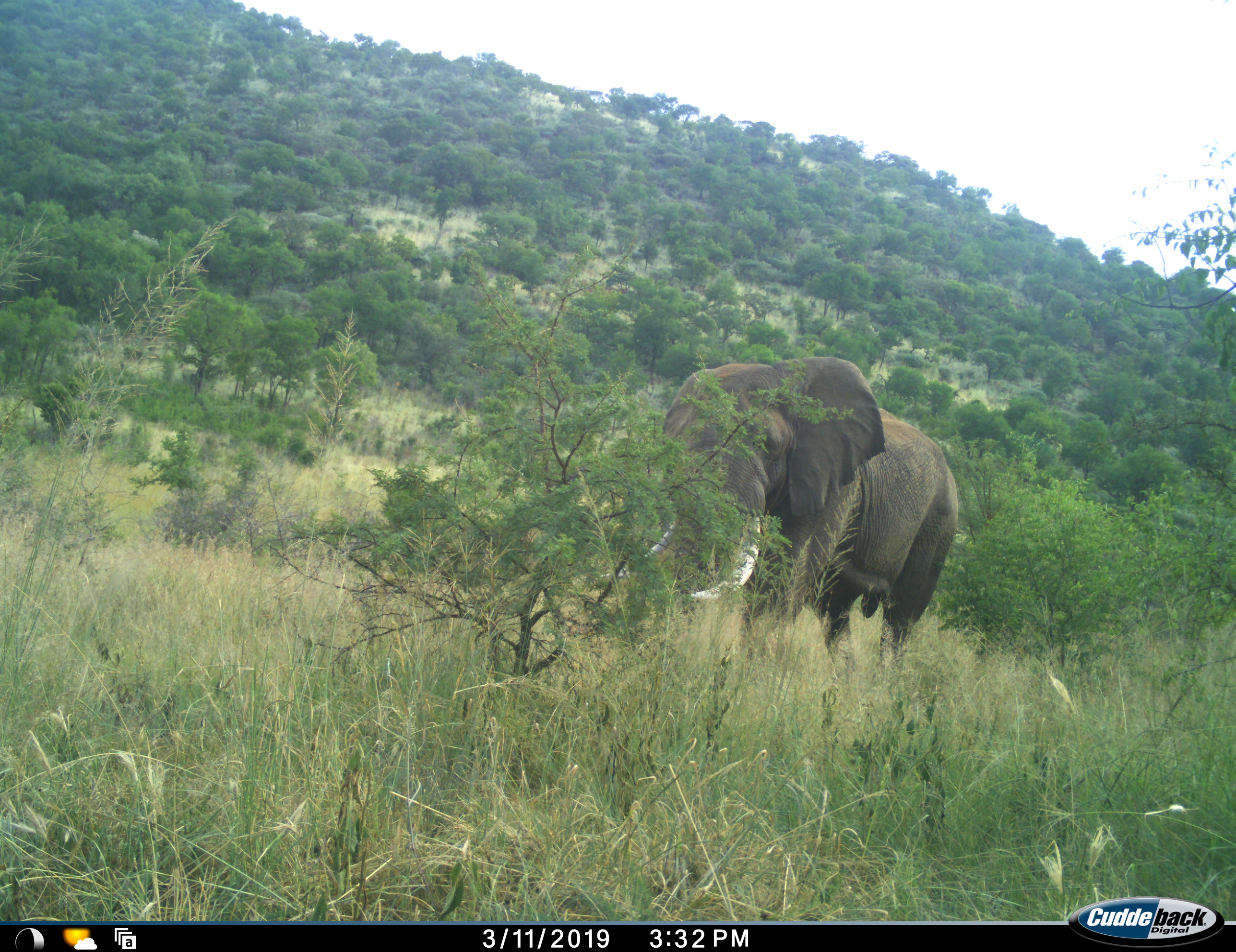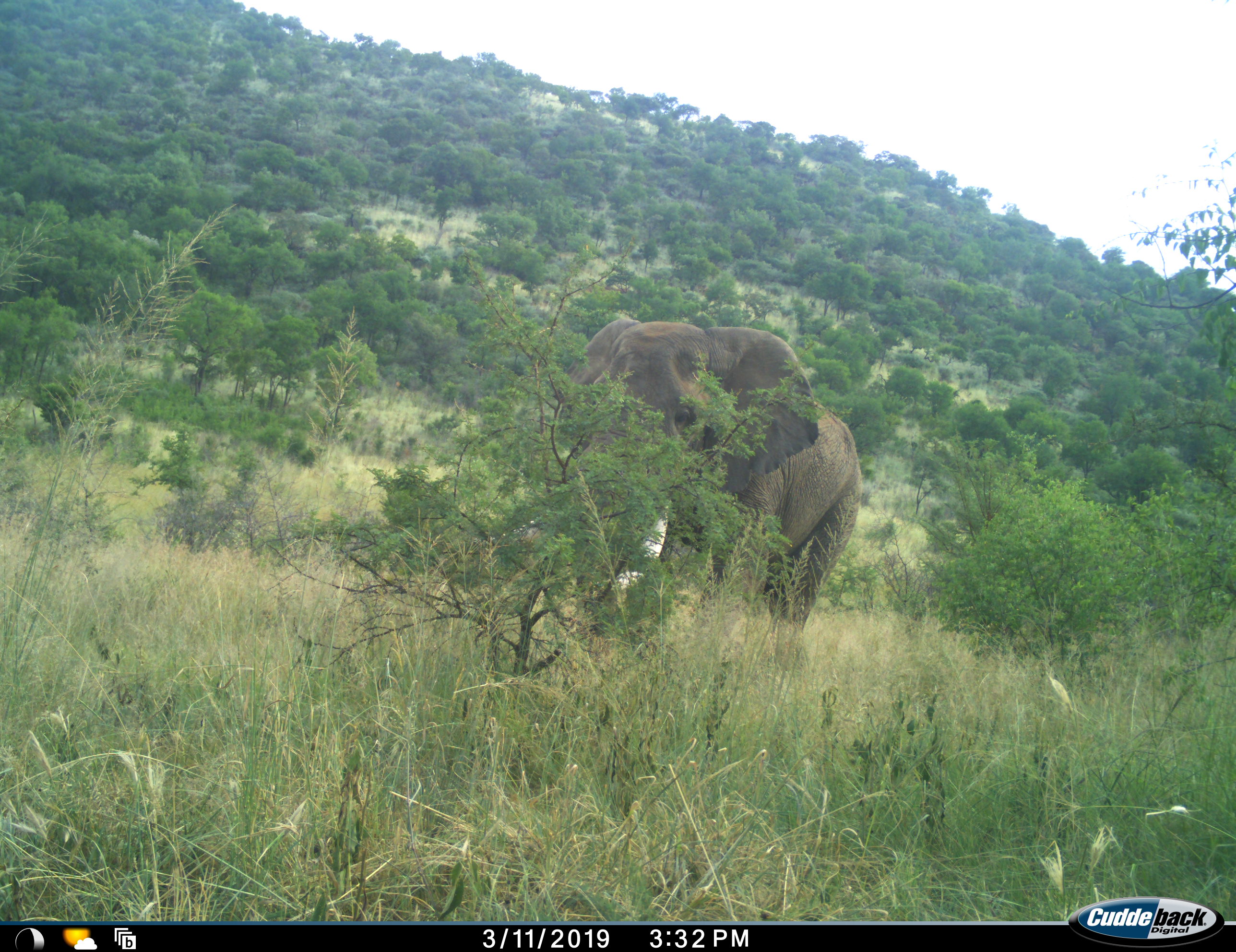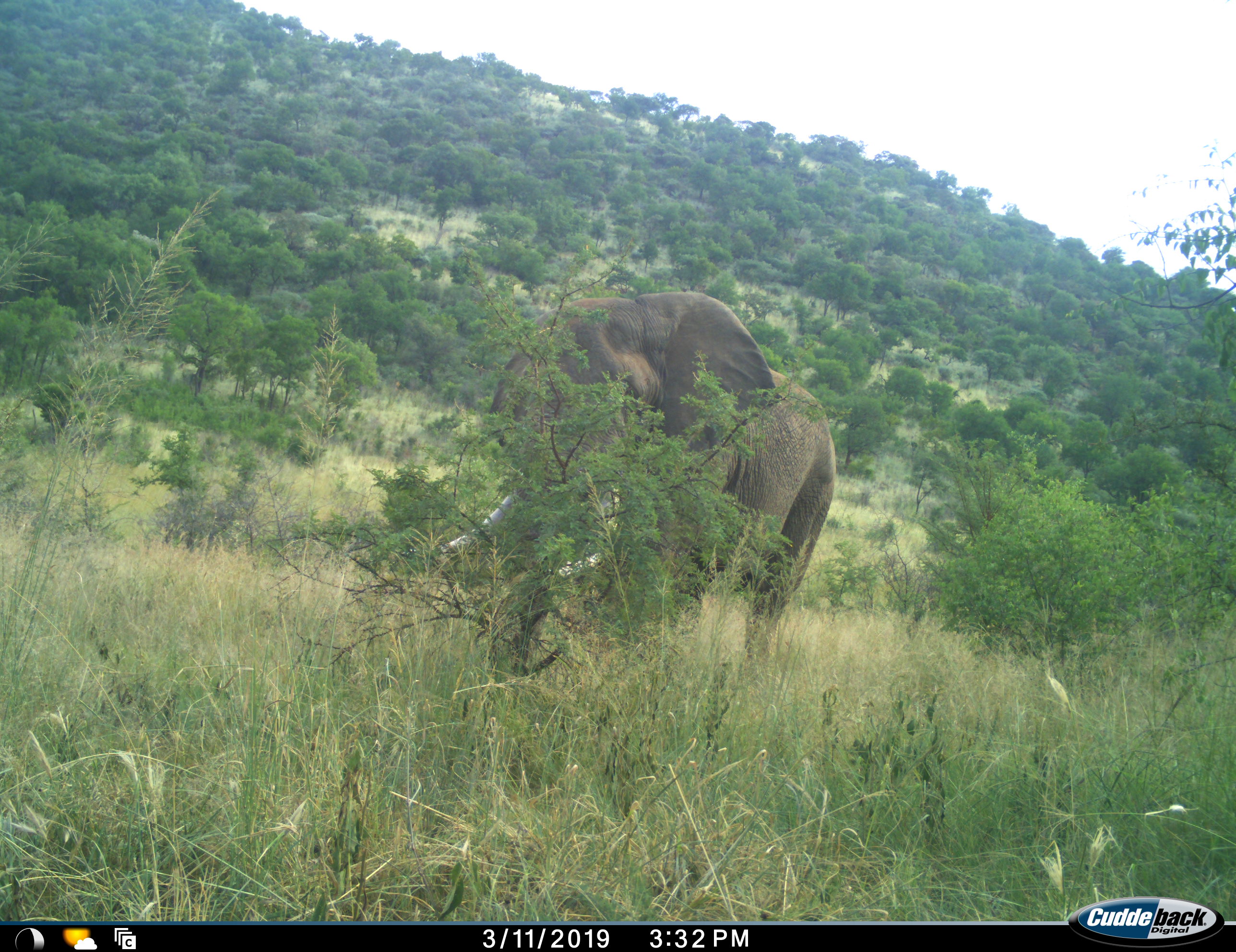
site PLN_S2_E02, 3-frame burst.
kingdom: Animalia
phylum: Chordata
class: Mammalia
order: Proboscidea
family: Elephantidae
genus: Loxodonta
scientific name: Loxodonta africana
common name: african bush elephant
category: elephant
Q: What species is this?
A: Elephant (african bush elephant) (Loxodonta africana).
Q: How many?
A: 1.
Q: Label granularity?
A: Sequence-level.